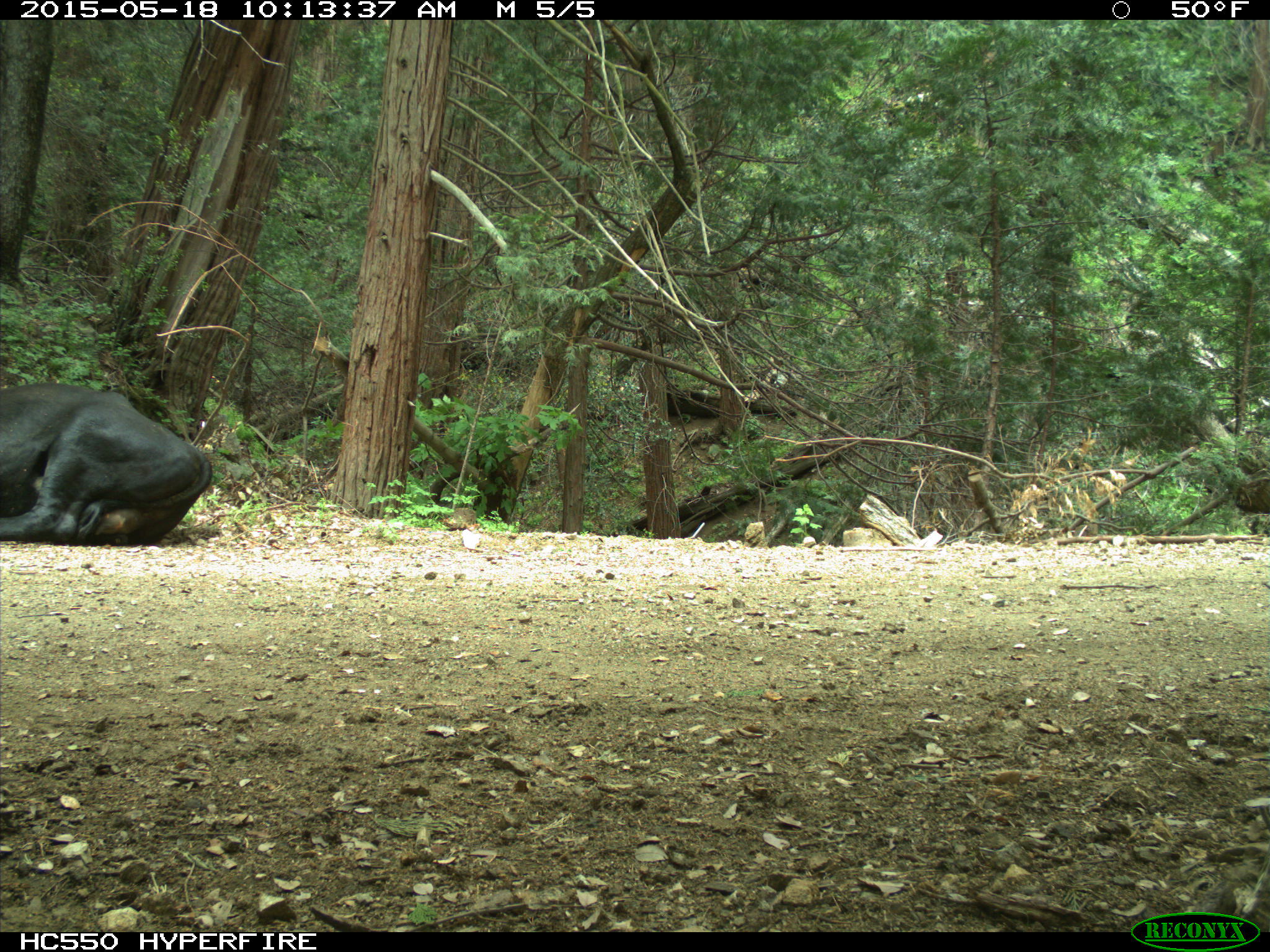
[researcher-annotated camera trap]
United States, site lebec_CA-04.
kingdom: Animalia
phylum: Chordata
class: Mammalia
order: Artiodactyla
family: Bovidae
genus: Bos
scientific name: Bos taurus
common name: domestic cow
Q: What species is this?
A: Bos taurus (domestic cow).